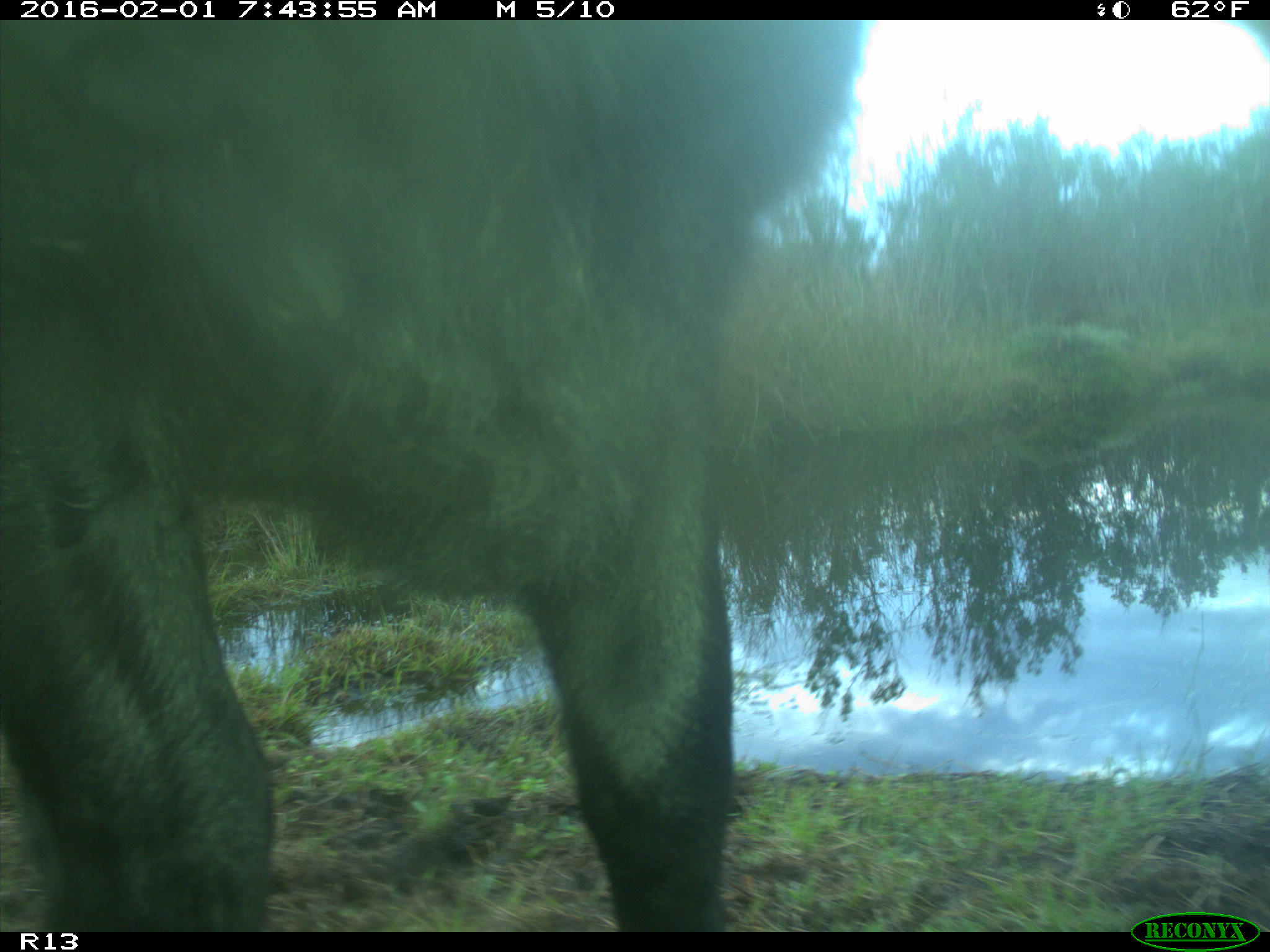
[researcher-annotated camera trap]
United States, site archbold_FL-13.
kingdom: Animalia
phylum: Chordata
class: Mammalia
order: Artiodactyla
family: Bovidae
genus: Bos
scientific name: Bos taurus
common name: domestic cow